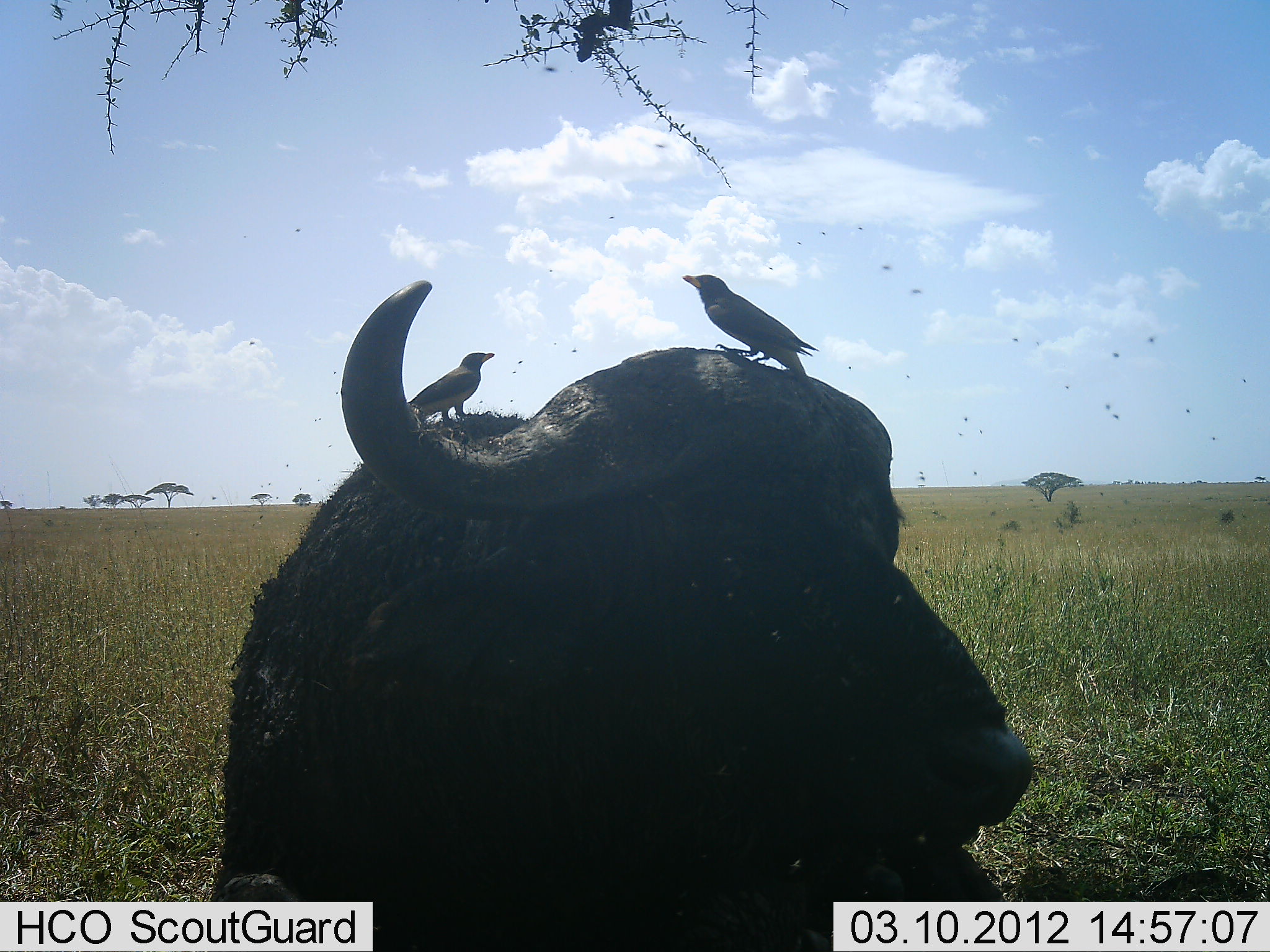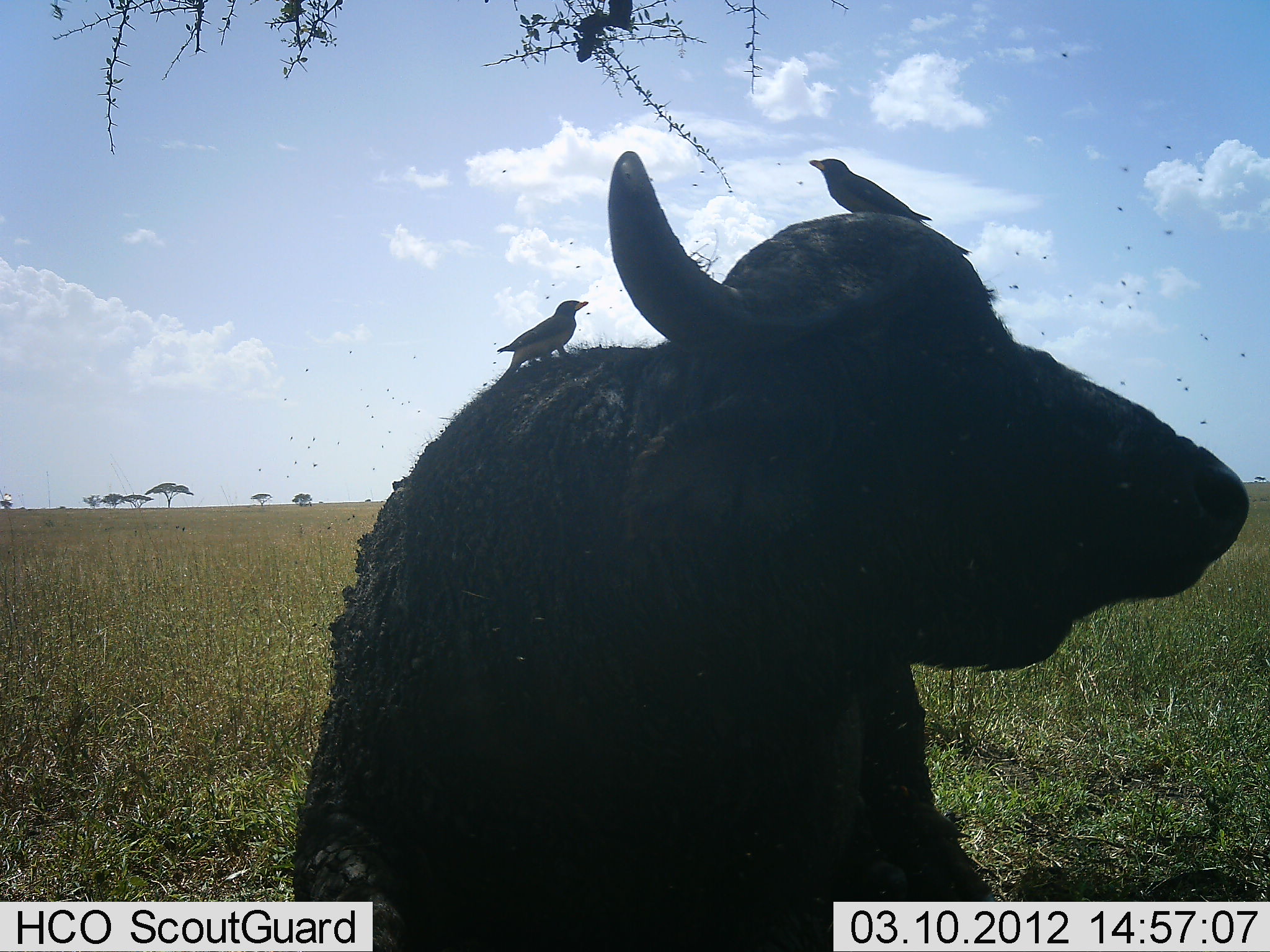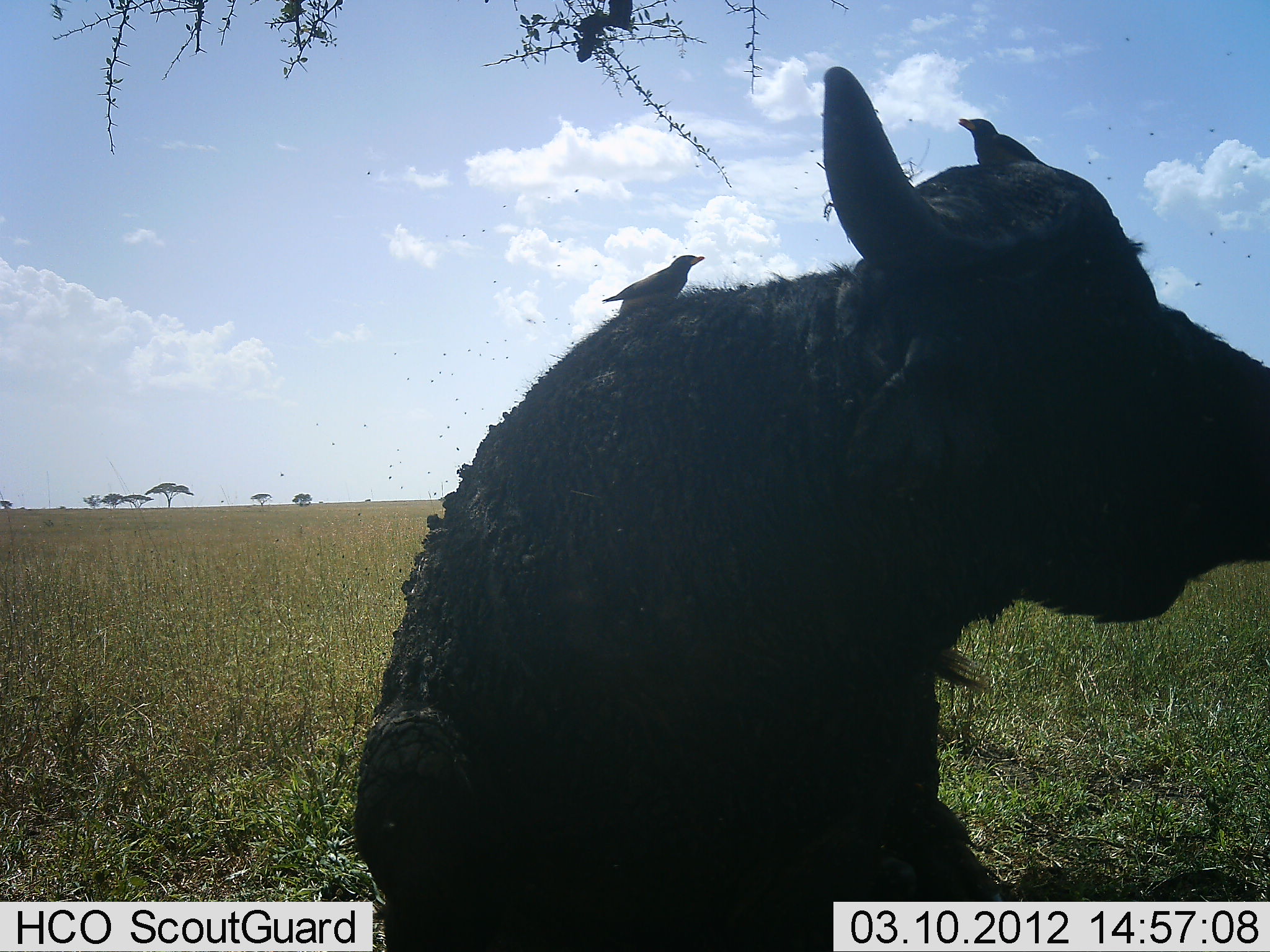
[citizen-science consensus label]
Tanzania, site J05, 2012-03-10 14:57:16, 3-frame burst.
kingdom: Animalia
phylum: Chordata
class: Mammalia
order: Artiodactyla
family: Bovidae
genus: Syncerus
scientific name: Syncerus caffer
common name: cape buffalo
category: buffalo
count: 1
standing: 0%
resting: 91%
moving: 9%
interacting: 4%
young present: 0%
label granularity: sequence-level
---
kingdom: Animalia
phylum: Chordata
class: Aves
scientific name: Aves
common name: bird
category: otherbird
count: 2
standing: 70%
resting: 15%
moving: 0%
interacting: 15%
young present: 0%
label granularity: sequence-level